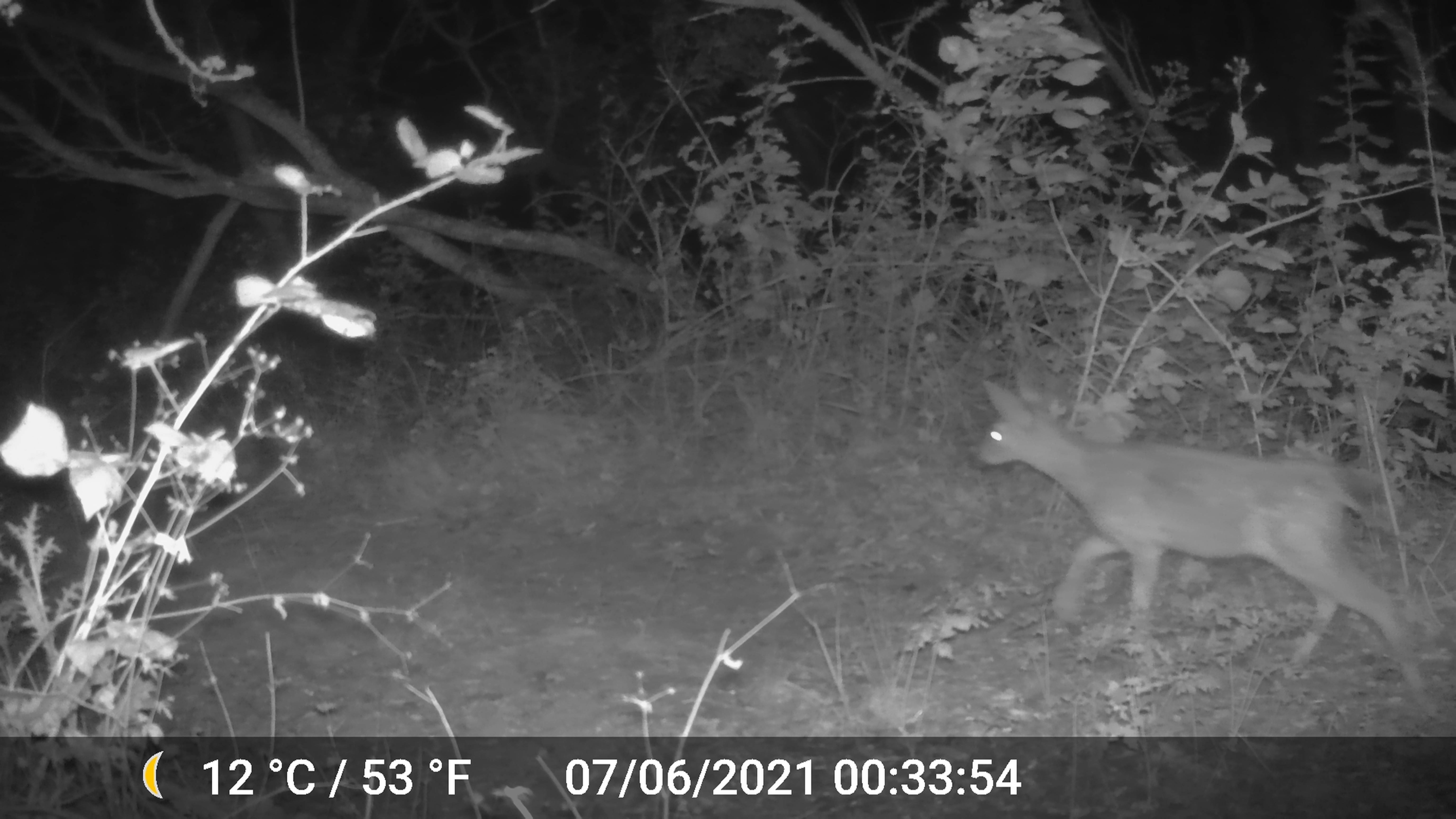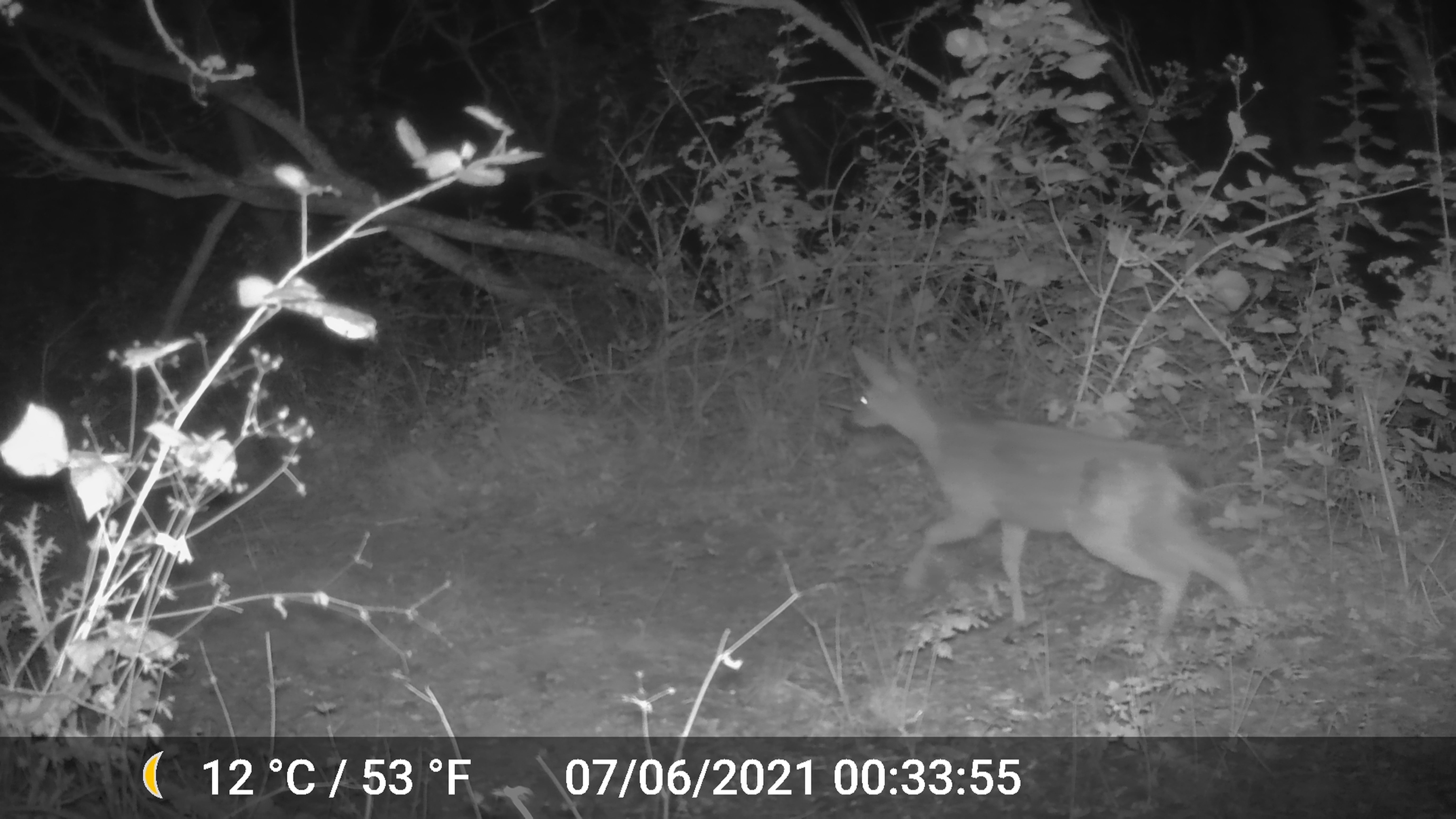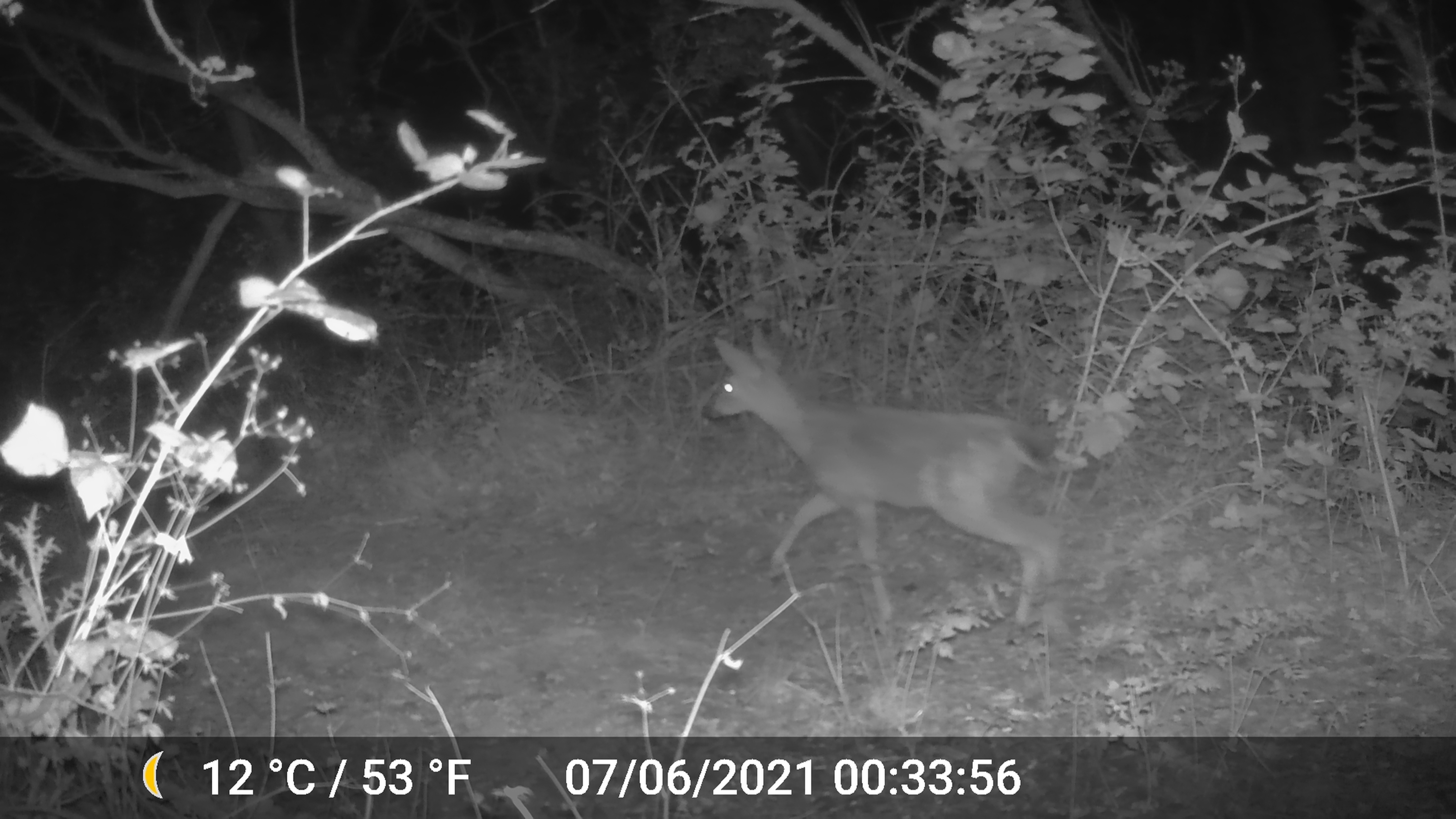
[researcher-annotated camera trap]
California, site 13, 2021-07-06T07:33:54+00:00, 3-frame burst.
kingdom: Animalia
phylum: Chordata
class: Mammalia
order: Artiodactyla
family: Cervidae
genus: Odocoileus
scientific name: Odocoileus hemionus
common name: mule deer